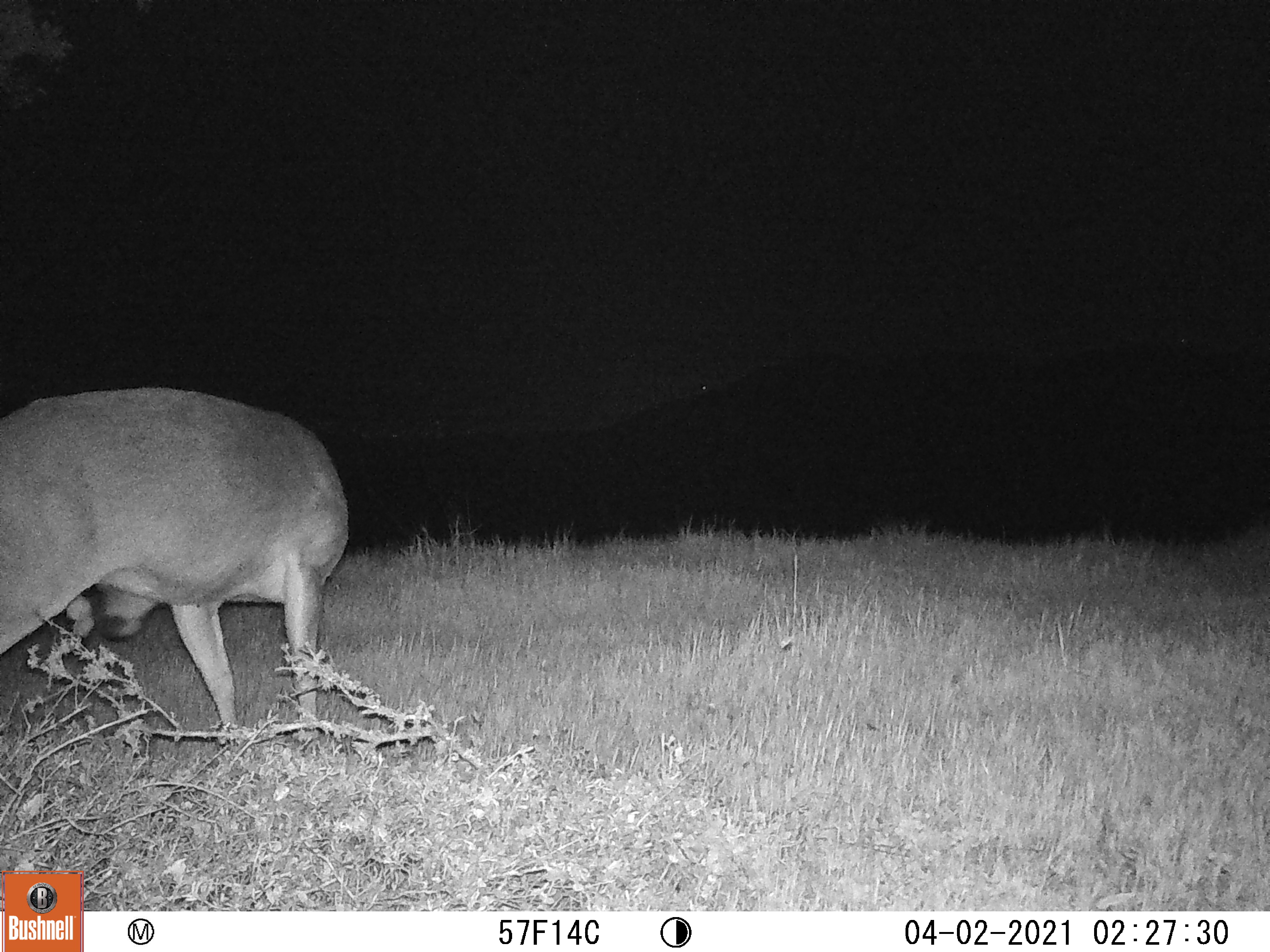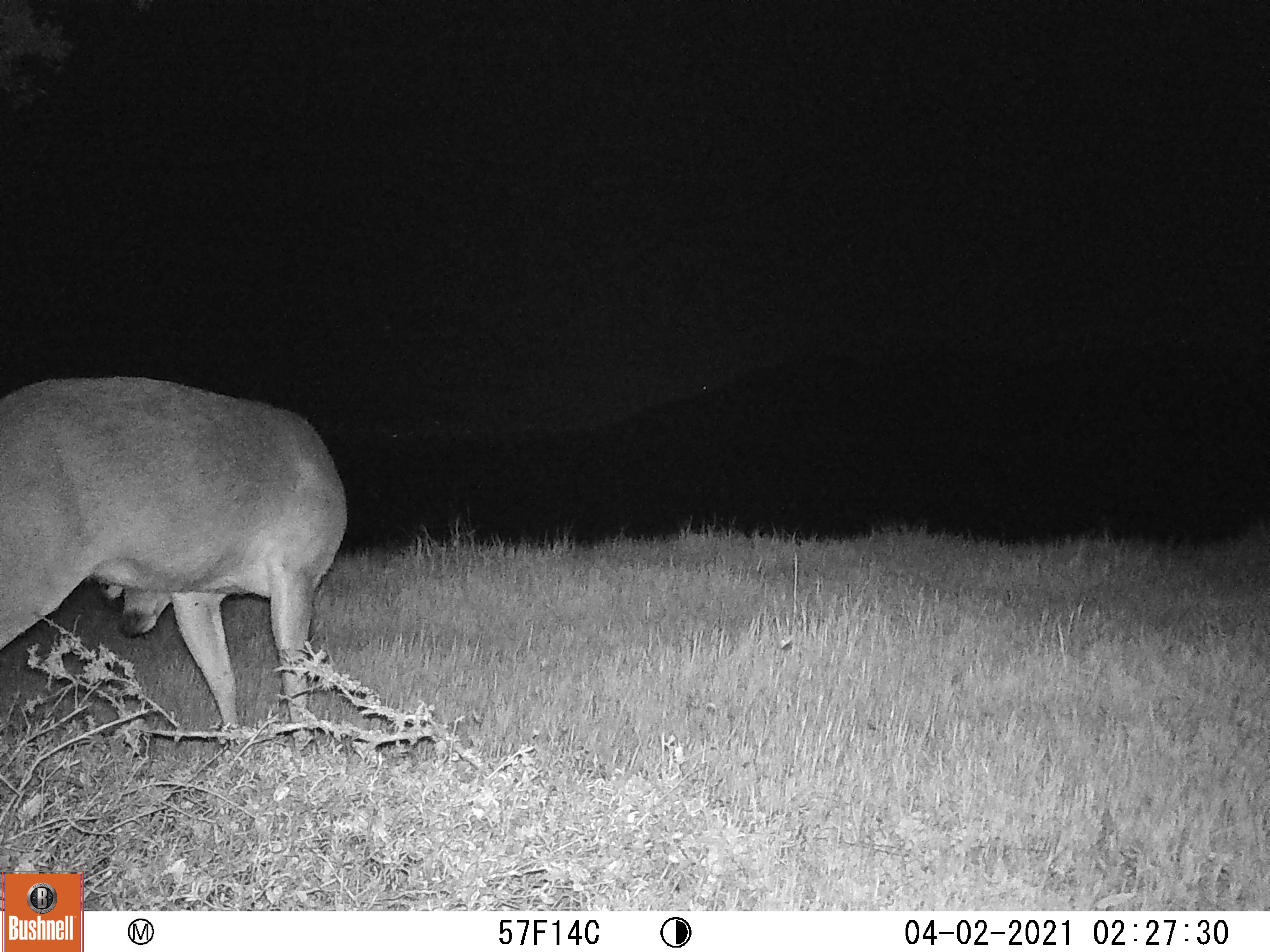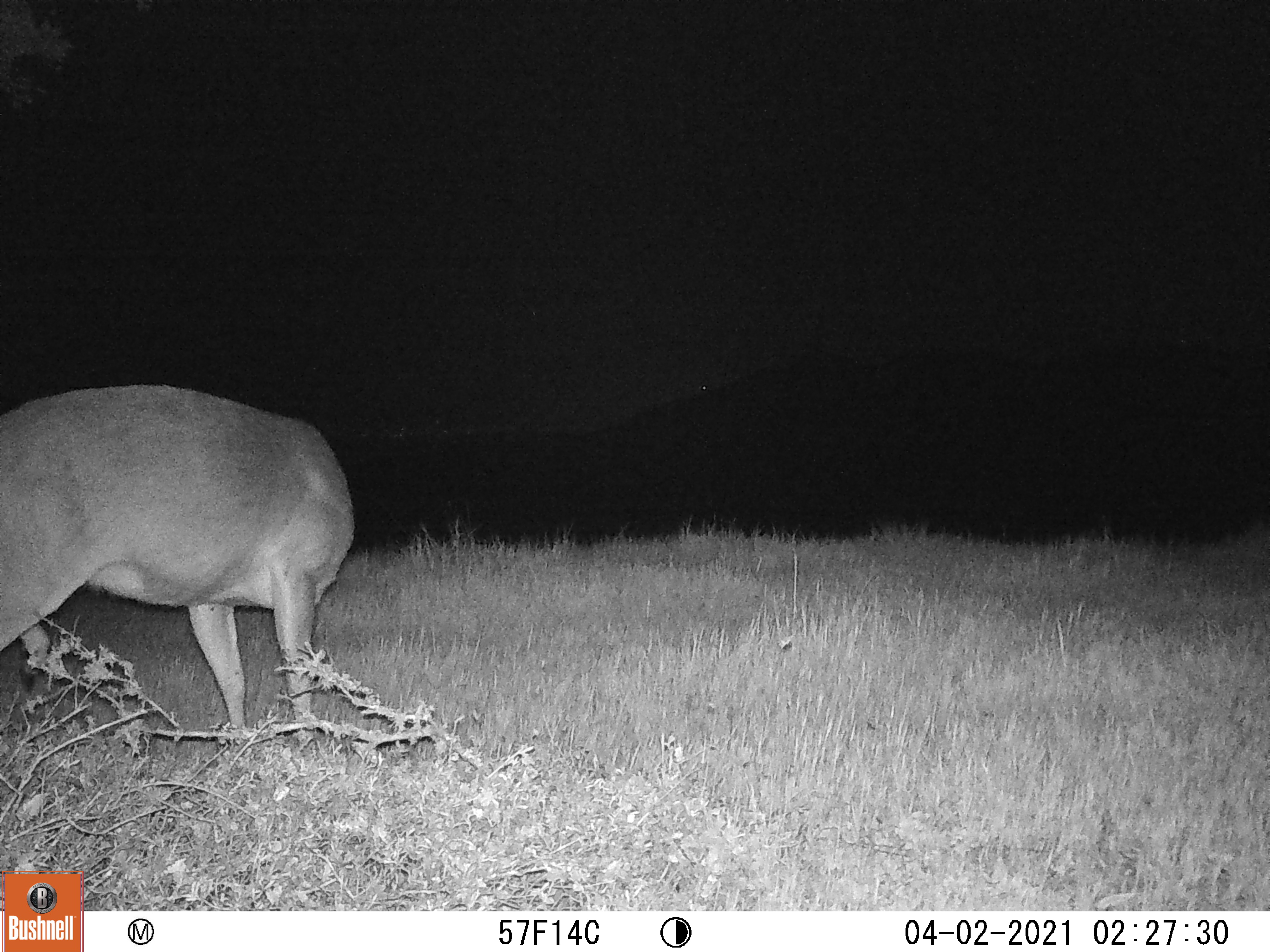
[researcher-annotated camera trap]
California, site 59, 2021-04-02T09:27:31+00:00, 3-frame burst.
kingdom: Animalia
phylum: Chordata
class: Mammalia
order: Artiodactyla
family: Cervidae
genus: Odocoileus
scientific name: Odocoileus hemionus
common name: mule deer